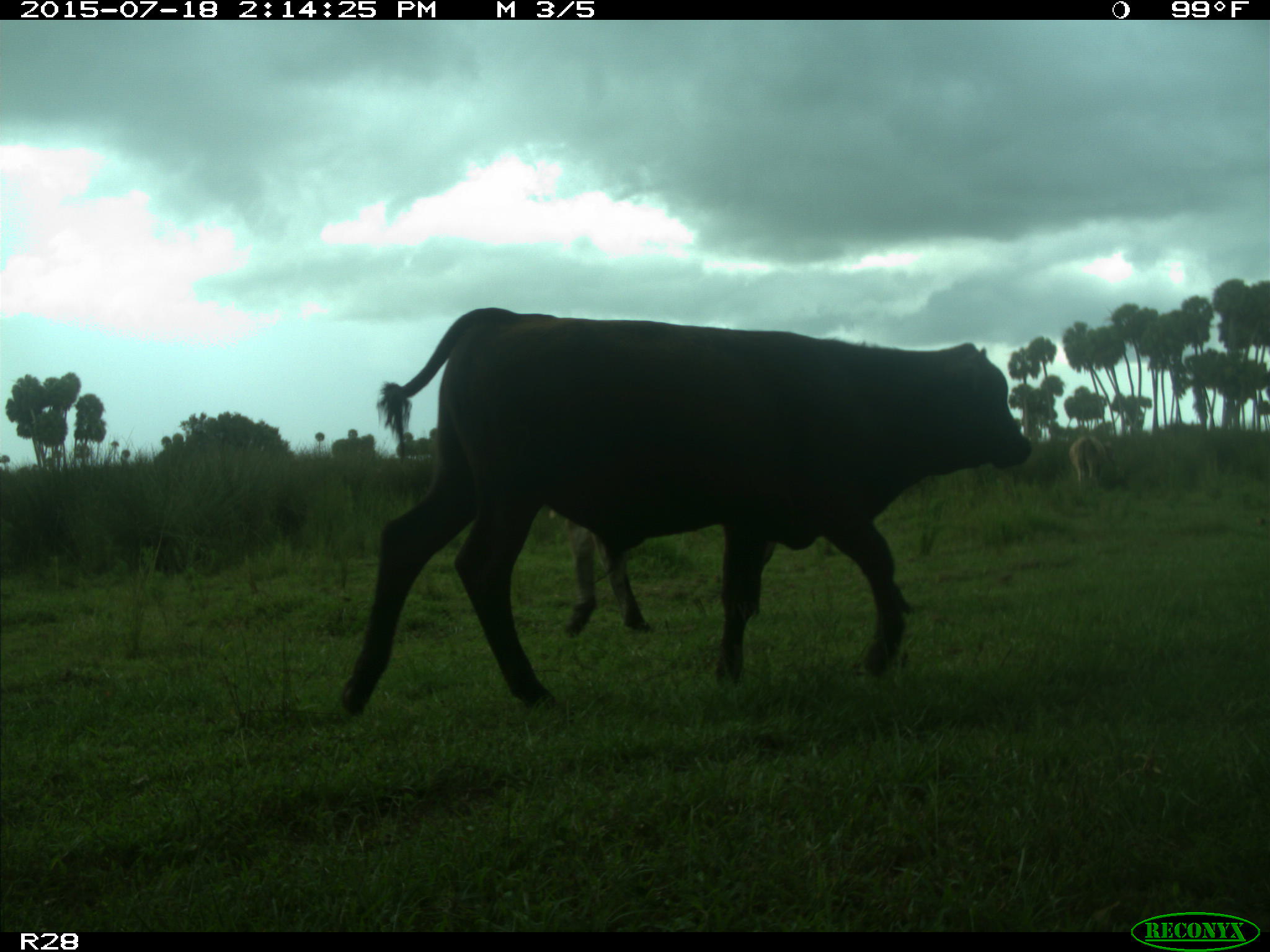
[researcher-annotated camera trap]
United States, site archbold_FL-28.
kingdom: Animalia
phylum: Chordata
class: Mammalia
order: Artiodactyla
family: Bovidae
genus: Bos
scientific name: Bos taurus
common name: domestic cow